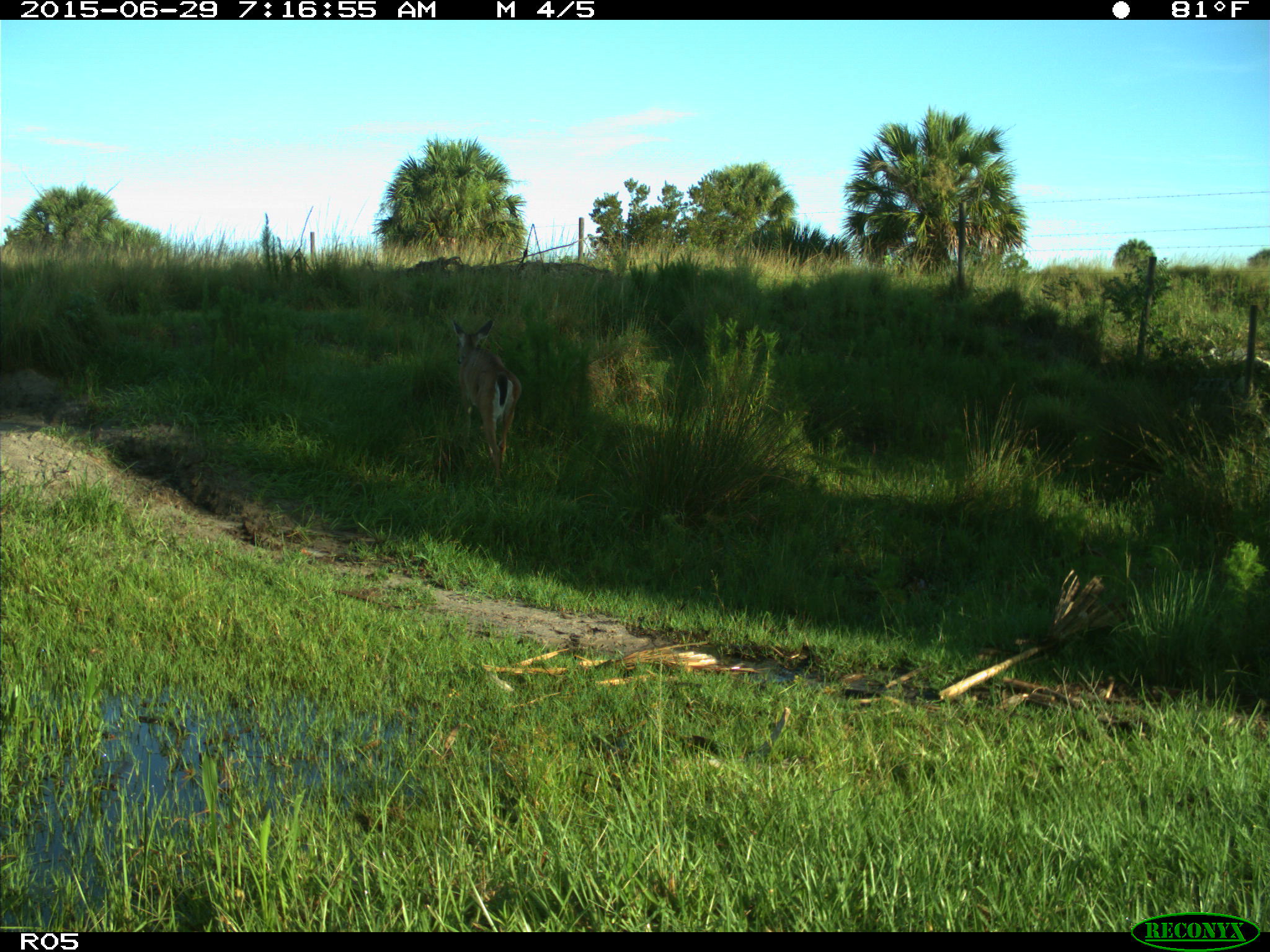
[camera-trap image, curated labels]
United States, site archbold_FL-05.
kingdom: Animalia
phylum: Chordata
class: Mammalia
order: Artiodactyla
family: Cervidae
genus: Odocoileus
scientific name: Odocoileus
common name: deer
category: unidentified deer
Unidentified deer (deer) (Odocoileus).